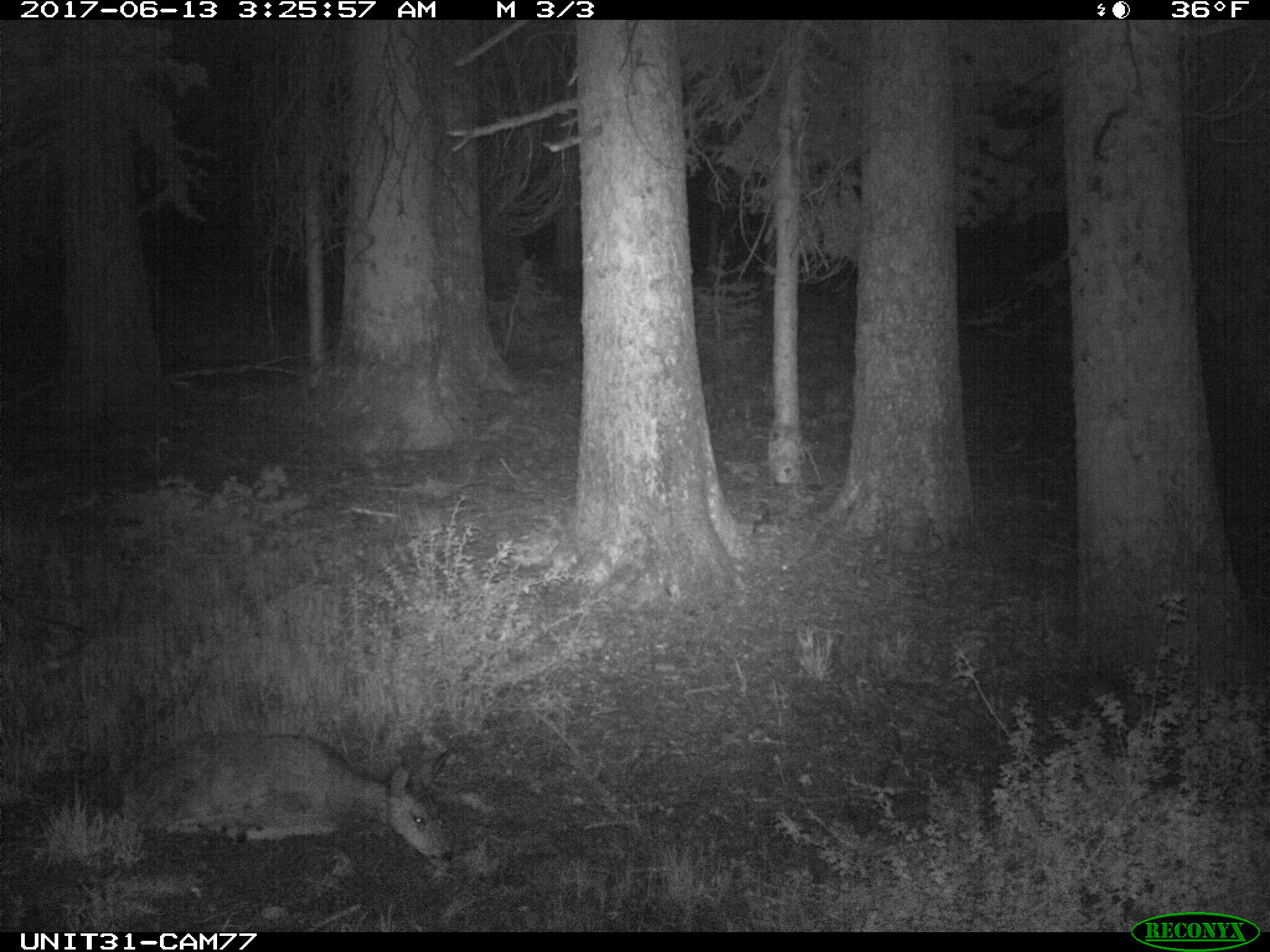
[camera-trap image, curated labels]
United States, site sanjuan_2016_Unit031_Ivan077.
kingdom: Animalia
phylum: Chordata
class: Mammalia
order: Artiodactyla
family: Cervidae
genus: Odocoileus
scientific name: Odocoileus hemionus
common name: mule deer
Odocoileus hemionus (mule deer).